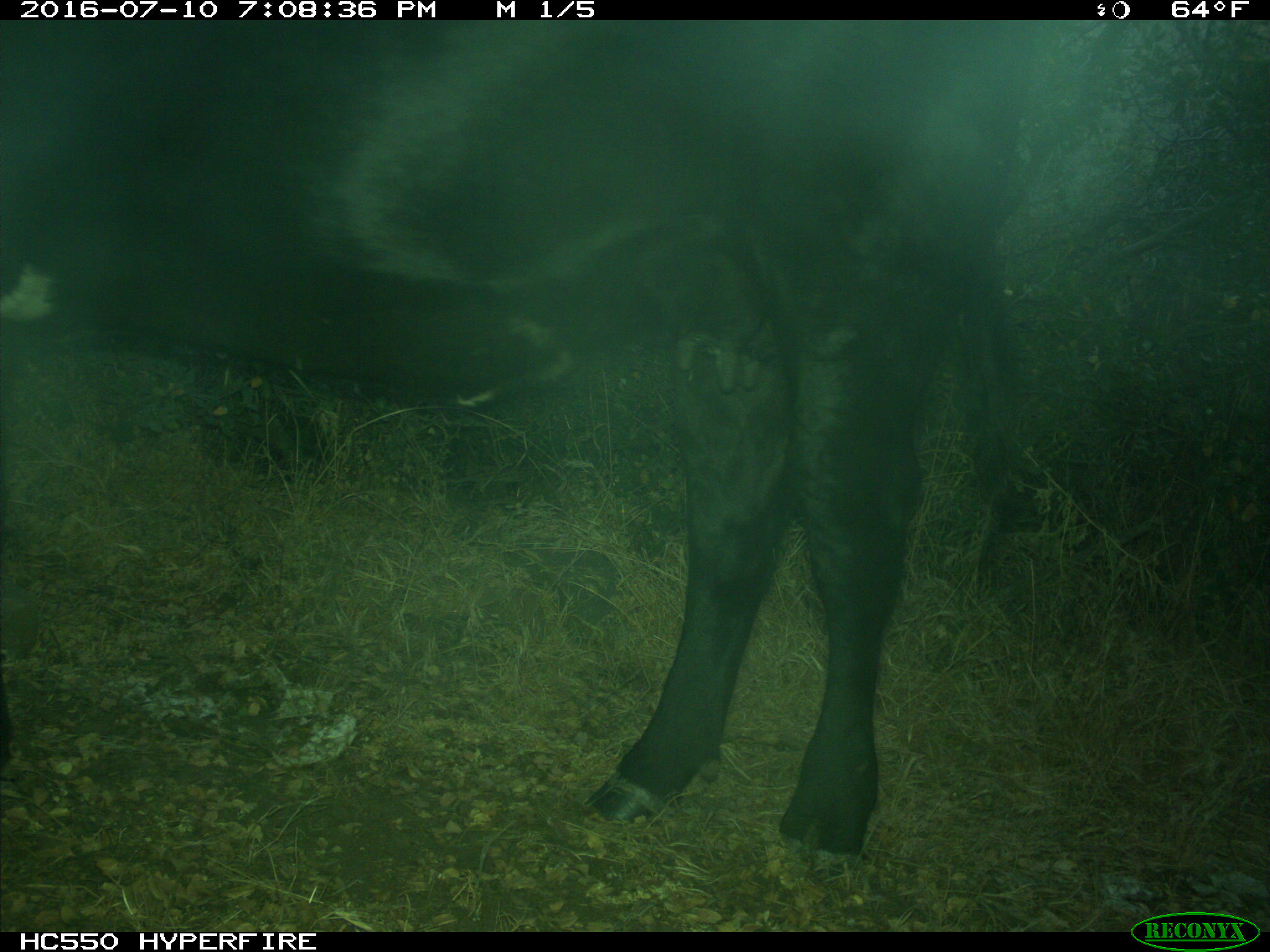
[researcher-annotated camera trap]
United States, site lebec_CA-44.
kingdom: Animalia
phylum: Chordata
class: Mammalia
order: Artiodactyla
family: Bovidae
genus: Bos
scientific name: Bos taurus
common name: domestic cow